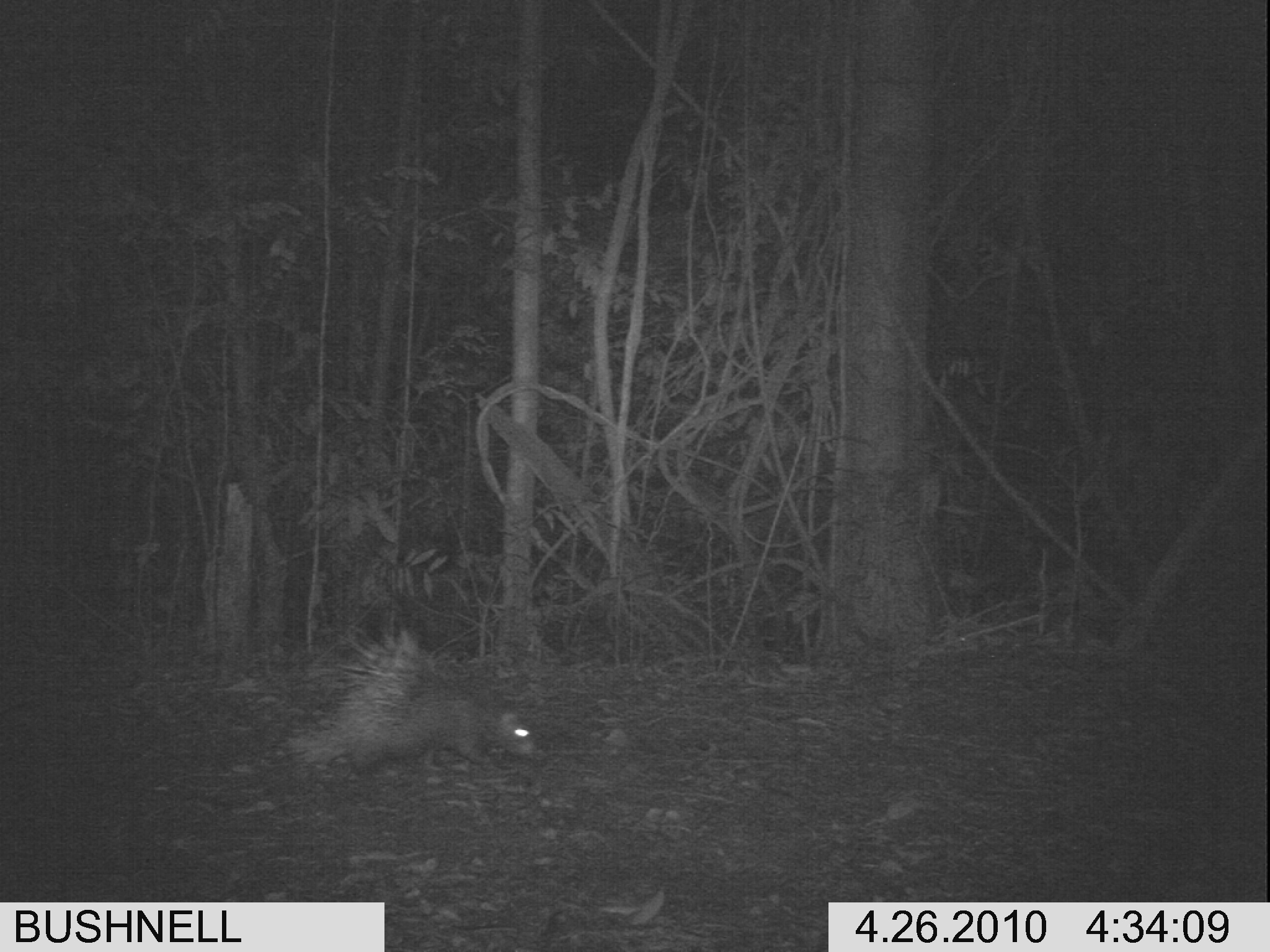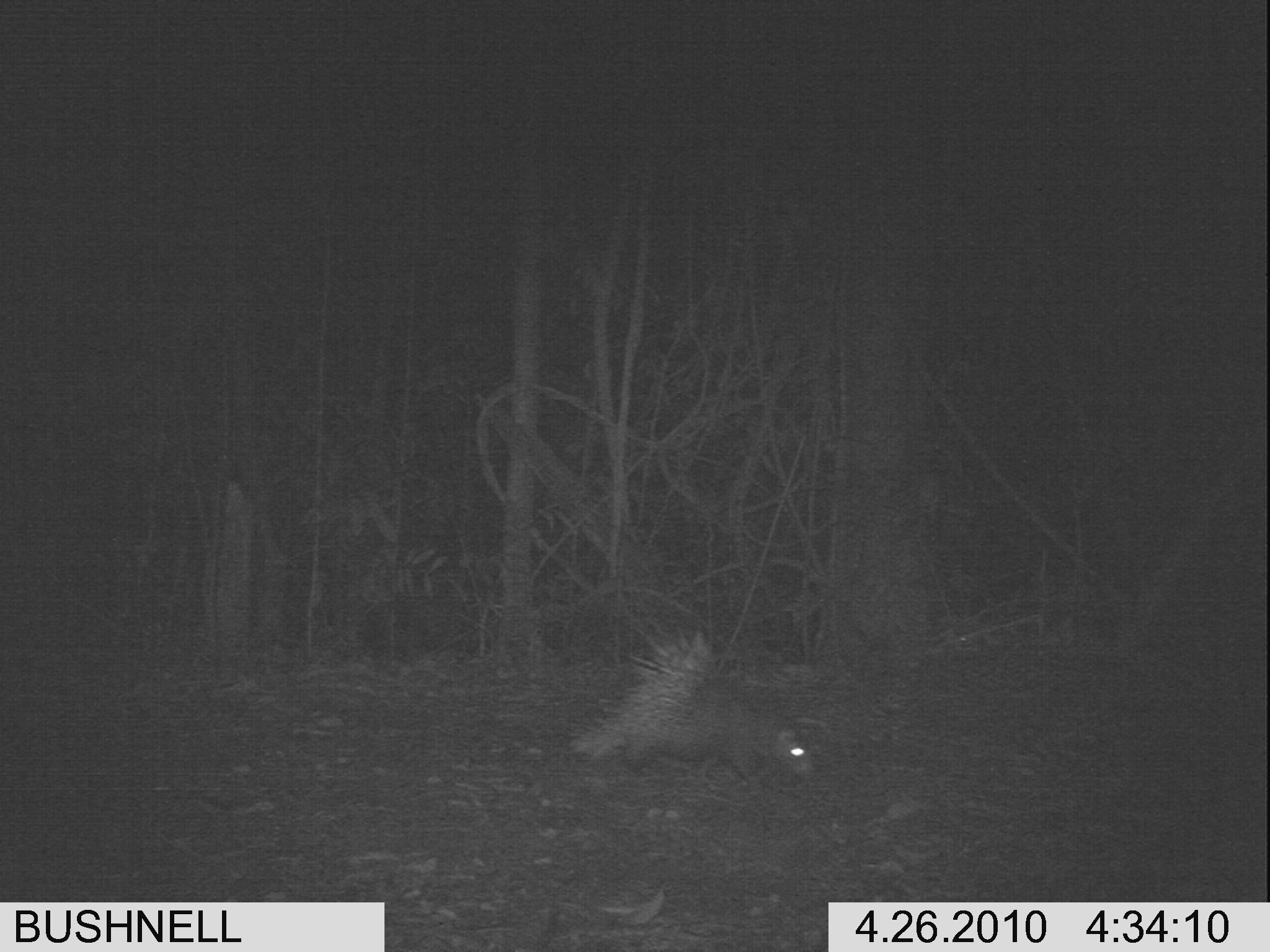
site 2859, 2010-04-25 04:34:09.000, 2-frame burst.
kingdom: Animalia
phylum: Chordata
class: Mammalia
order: Rodentia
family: Hystricidae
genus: Hystrix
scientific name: Hystrix brachyura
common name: east asian porcupine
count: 1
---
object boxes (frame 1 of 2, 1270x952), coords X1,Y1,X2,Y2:
hystrix brachyura: 279,627,546,776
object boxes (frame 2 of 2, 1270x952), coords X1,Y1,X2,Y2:
hystrix brachyura: 571,626,822,780